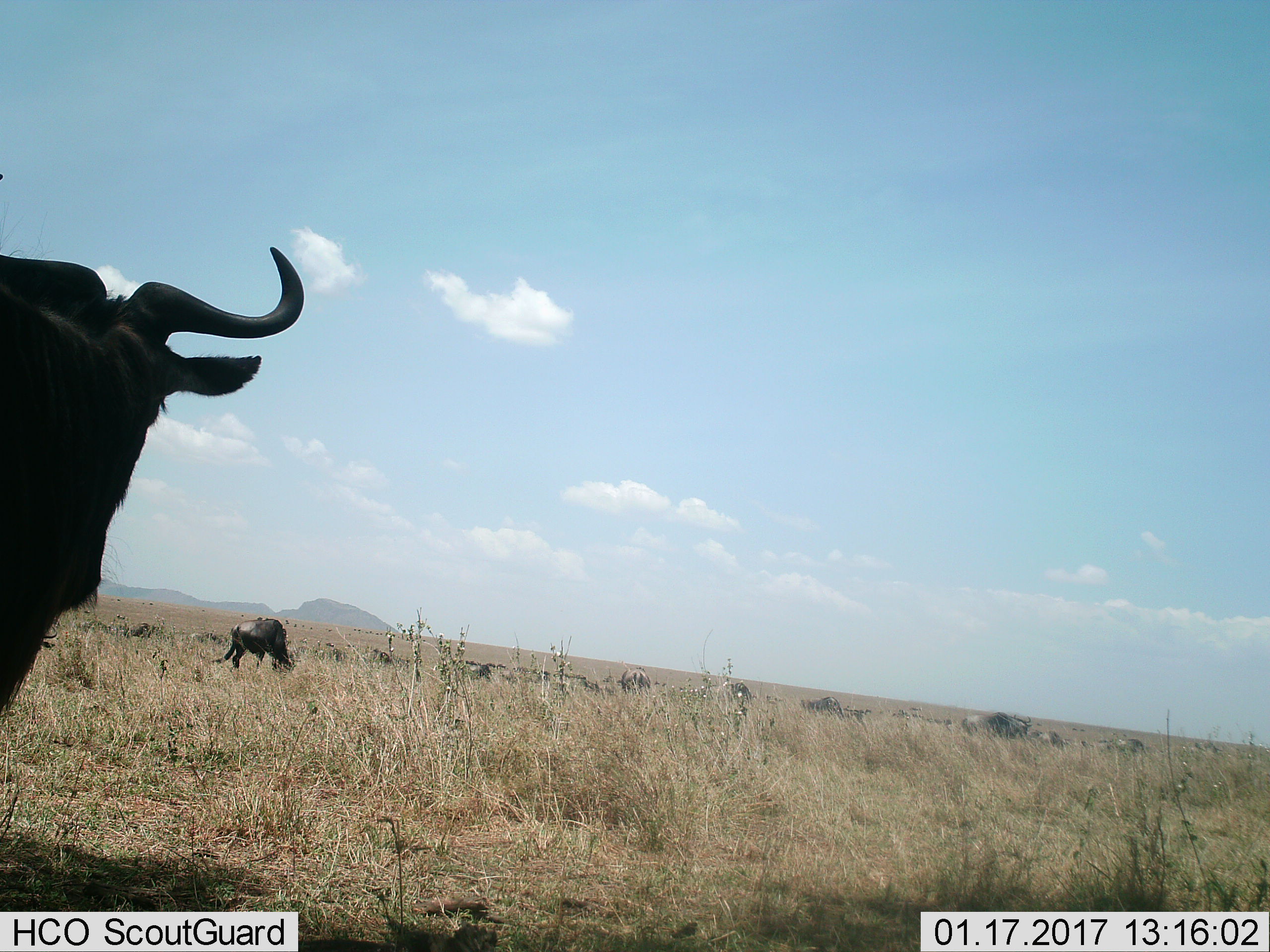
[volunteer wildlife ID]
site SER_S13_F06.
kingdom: Animalia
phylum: Chordata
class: Mammalia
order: Artiodactyla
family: Bovidae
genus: Connochaetes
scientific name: Connochaetes taurinus taurinus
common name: blue wildebeest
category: wildebeestblue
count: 11-50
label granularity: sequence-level